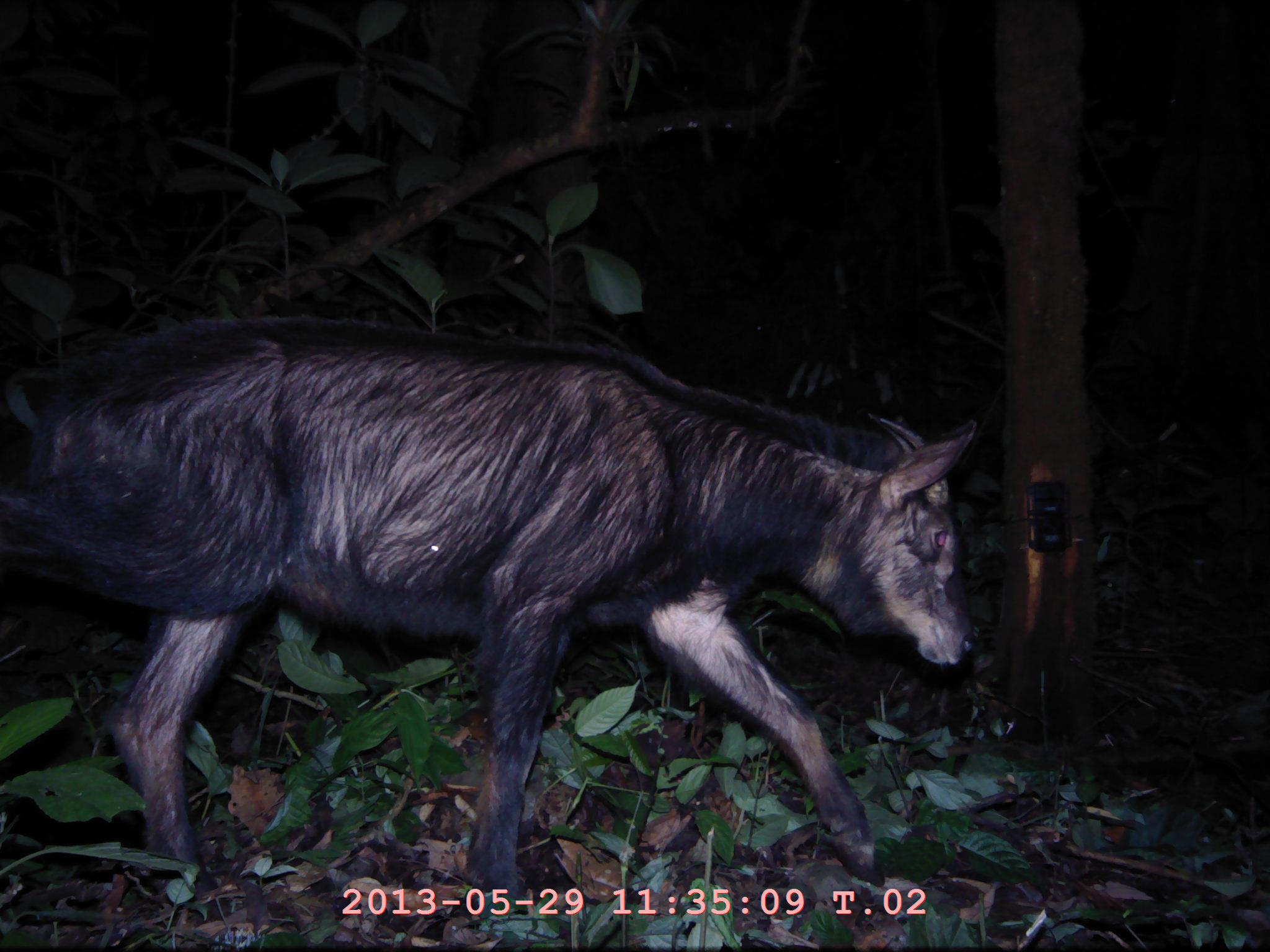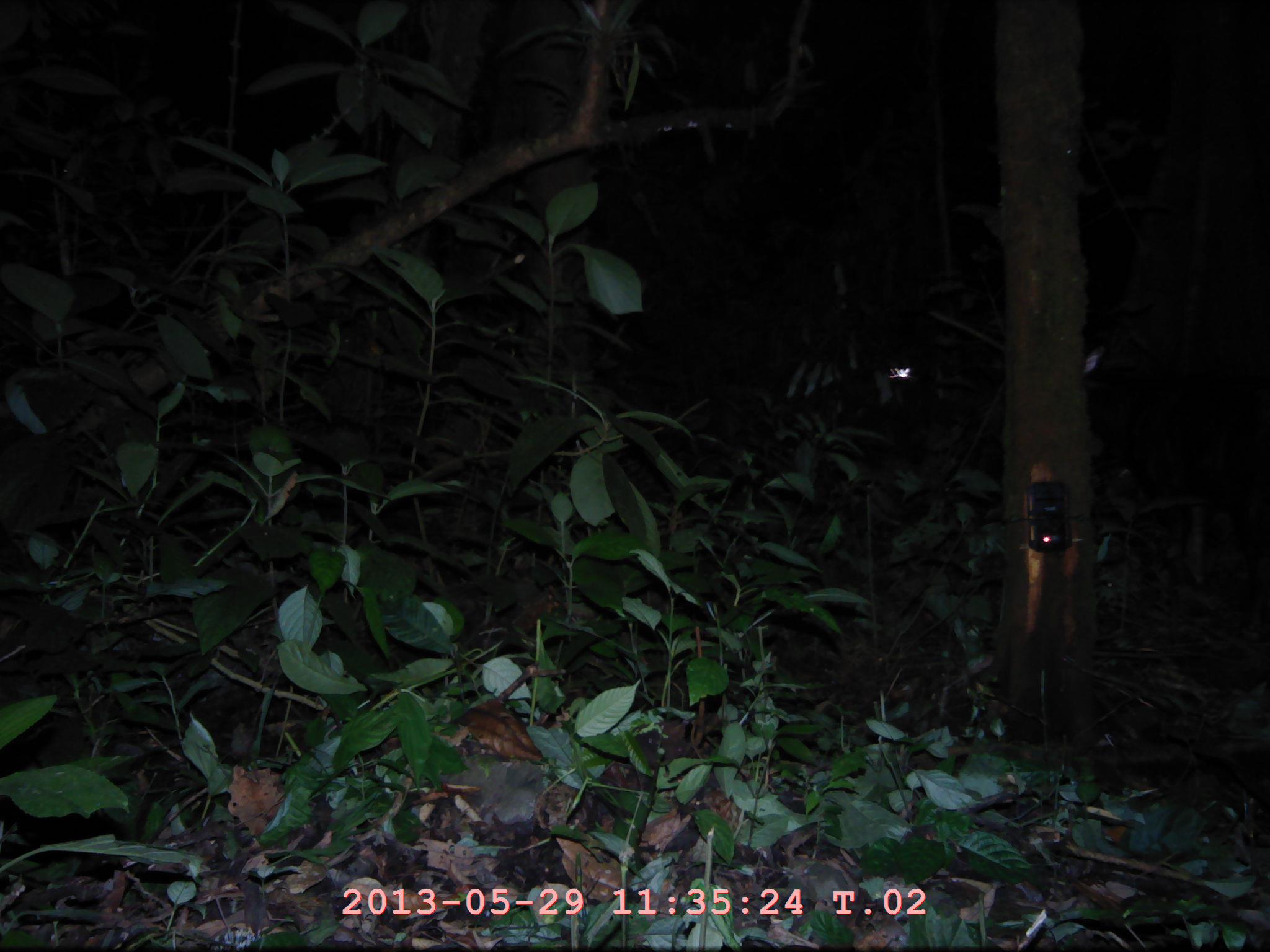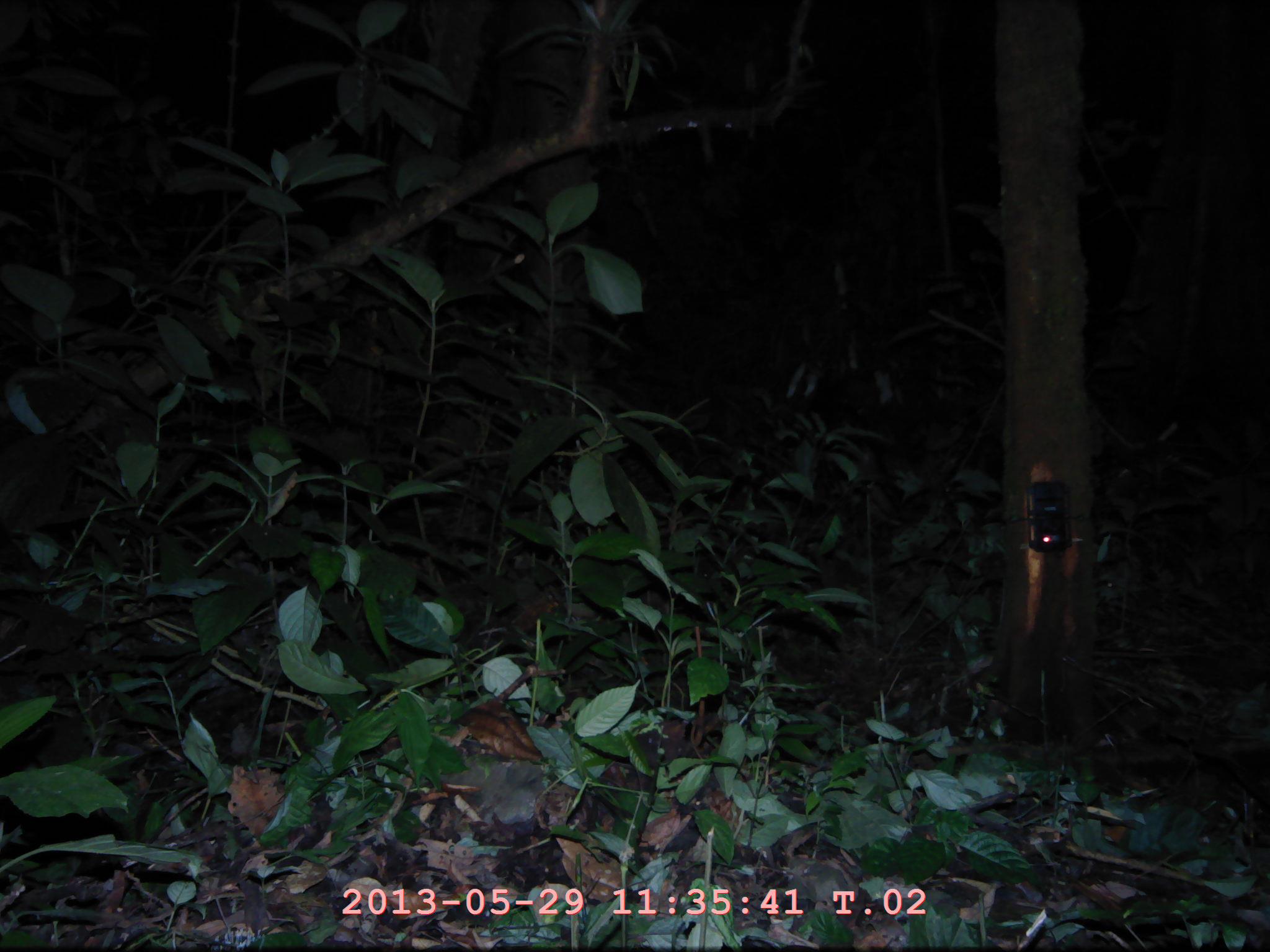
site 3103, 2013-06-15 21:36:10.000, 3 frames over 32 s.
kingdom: Animalia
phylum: Chordata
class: Mammalia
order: Artiodactyla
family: Bovidae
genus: Capricornis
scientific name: Capricornis sumatraensis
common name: southern serow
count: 1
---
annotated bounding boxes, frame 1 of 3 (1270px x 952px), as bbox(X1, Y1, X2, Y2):
capricornis sumatraensis: bbox(0, 317, 978, 921)